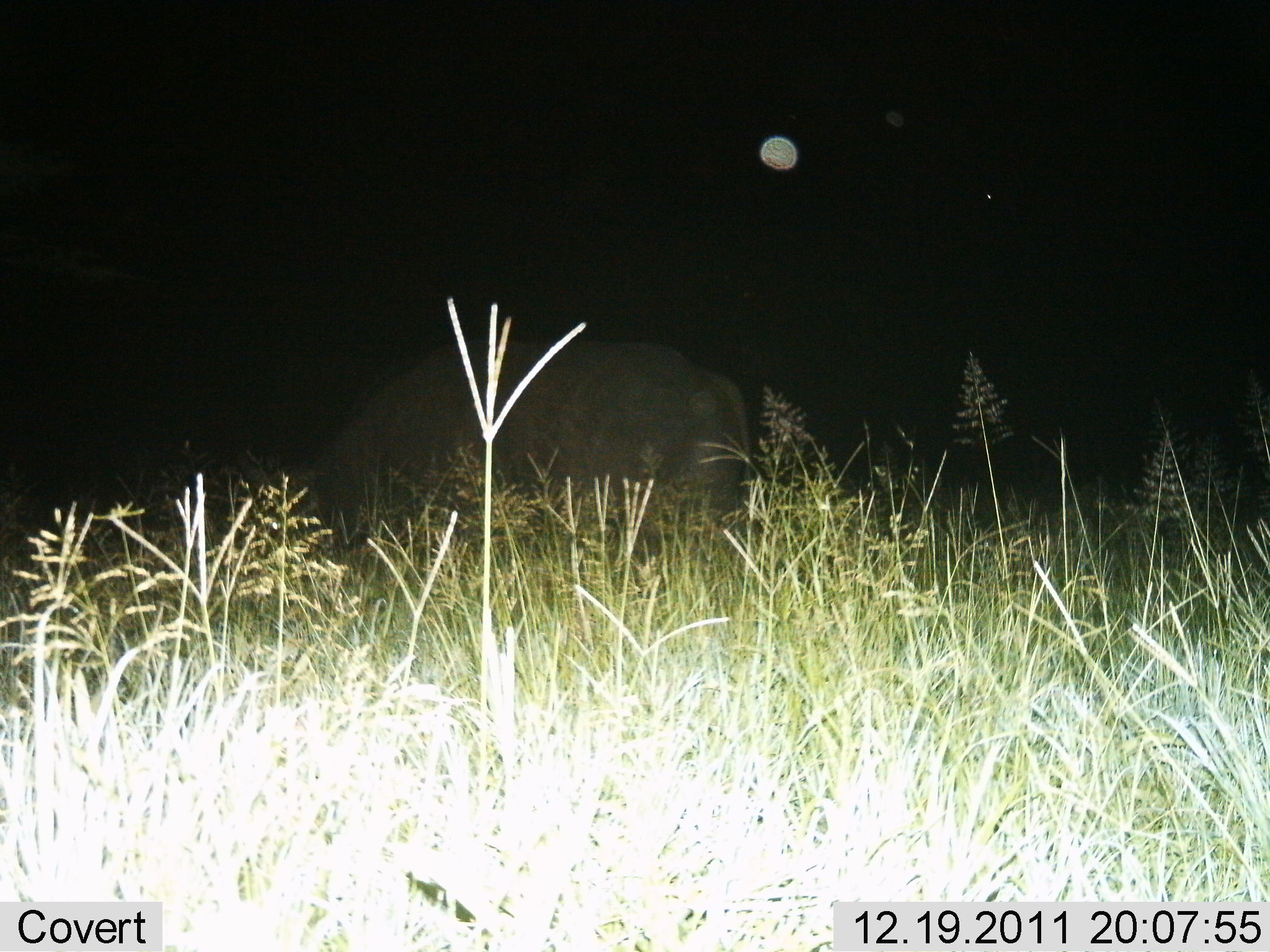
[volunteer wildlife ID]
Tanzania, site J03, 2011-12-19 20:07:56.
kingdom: Animalia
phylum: Chordata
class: Mammalia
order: Perissodactyla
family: Rhinocerotidae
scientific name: Rhinocerotidae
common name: rhinoceros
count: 1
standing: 71%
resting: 0%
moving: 0%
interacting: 0%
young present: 0%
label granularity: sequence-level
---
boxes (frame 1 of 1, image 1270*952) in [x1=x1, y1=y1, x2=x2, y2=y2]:
animal: [x1=212, y1=334, x2=755, y2=616]